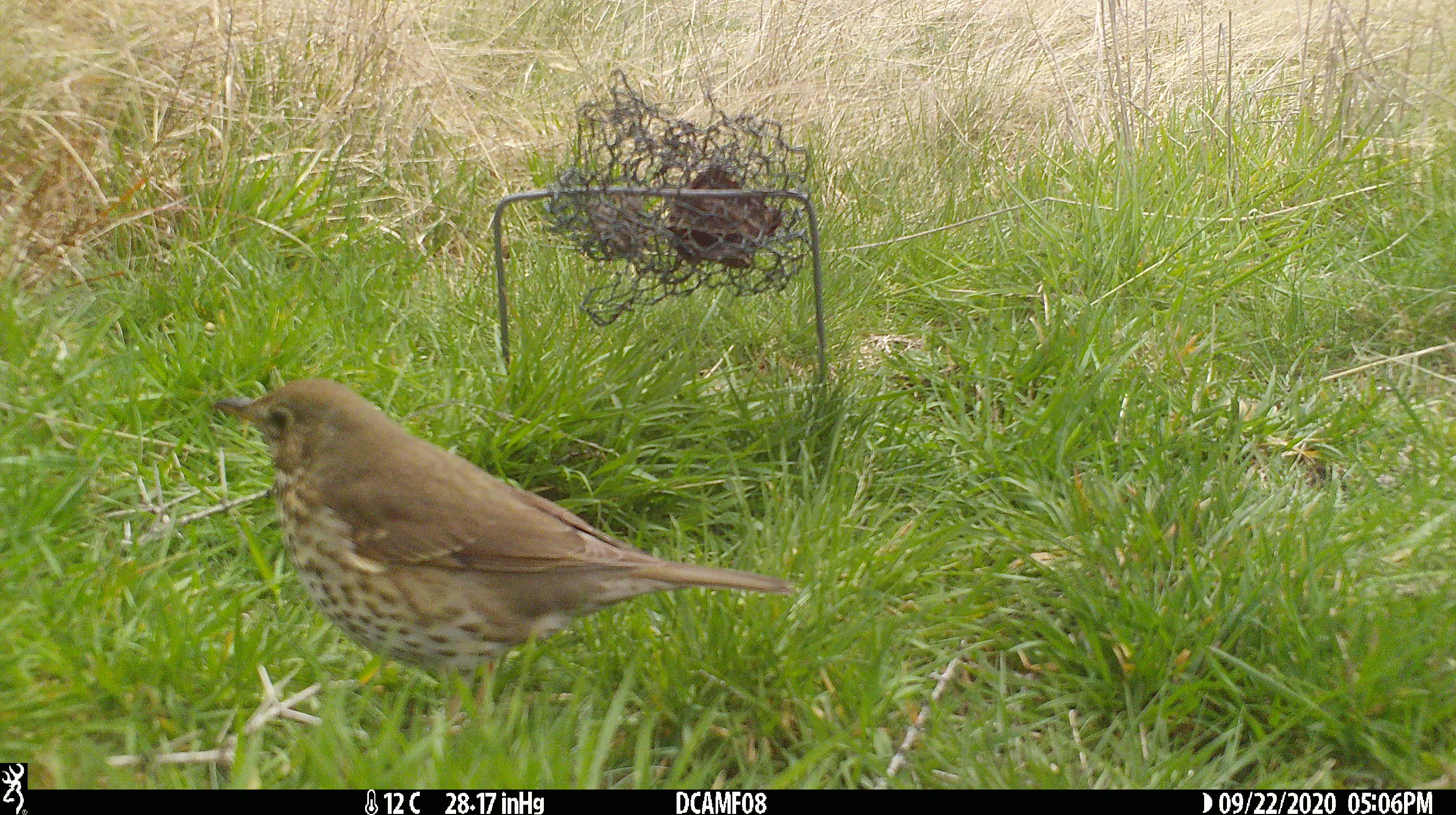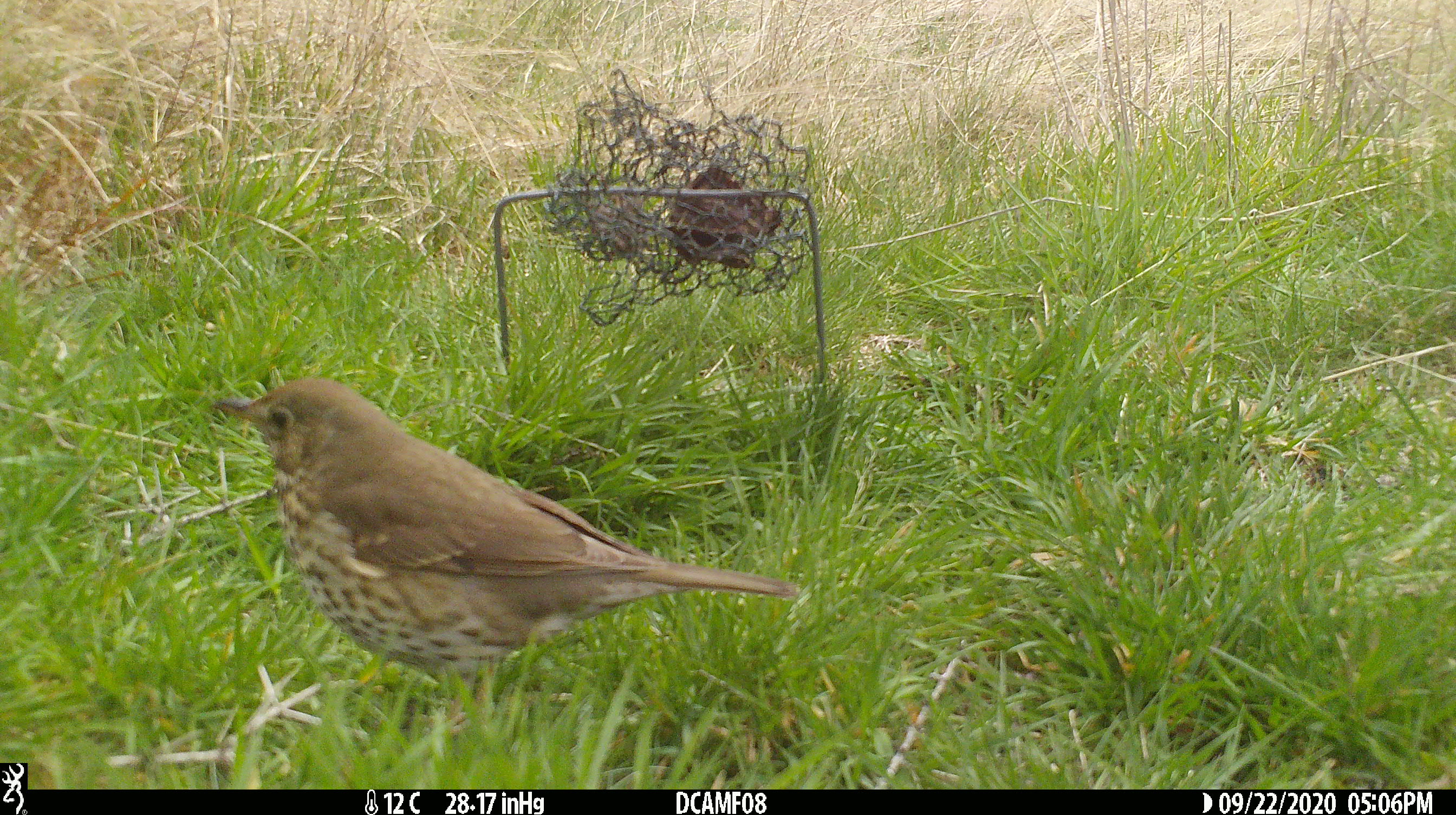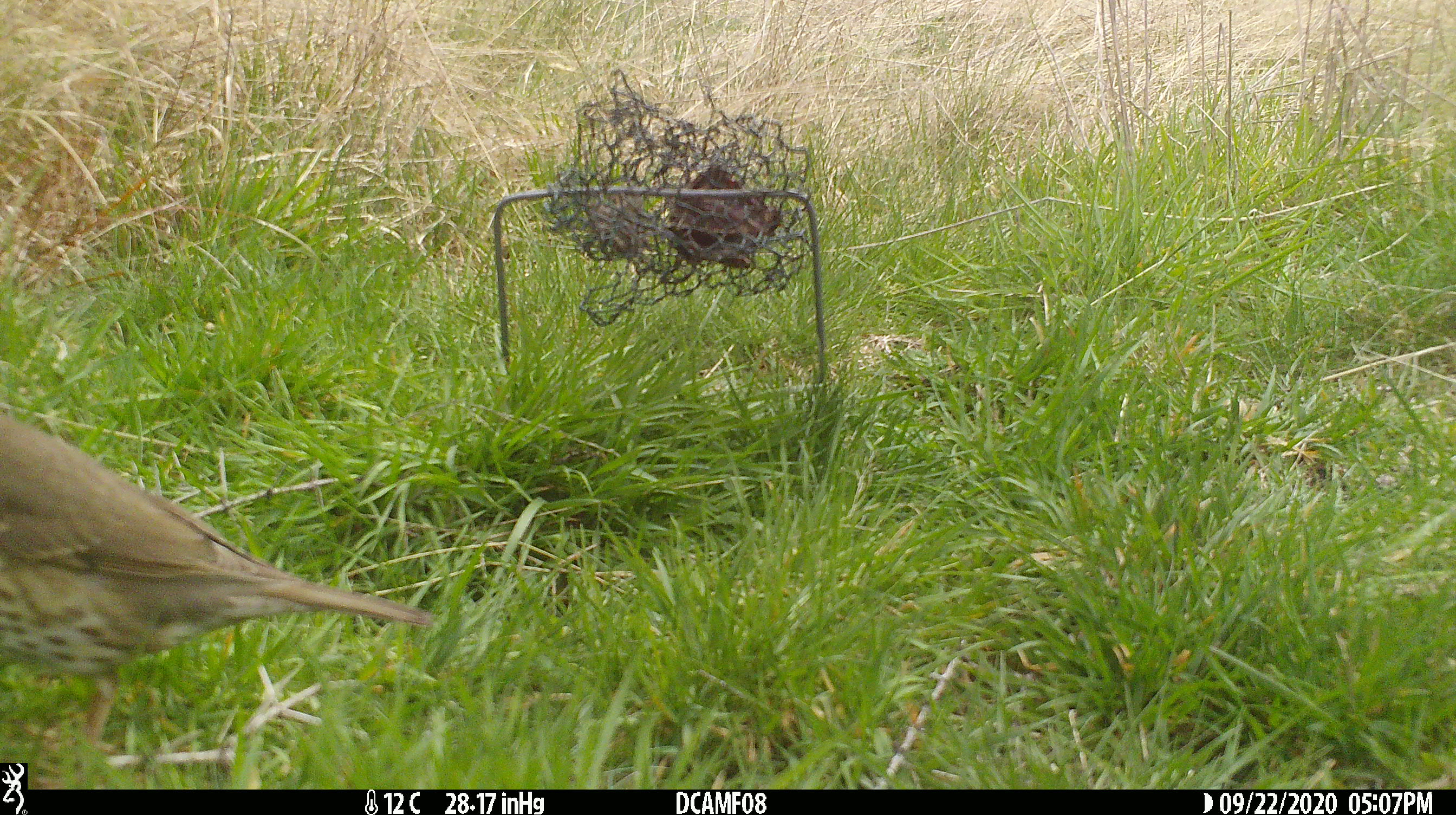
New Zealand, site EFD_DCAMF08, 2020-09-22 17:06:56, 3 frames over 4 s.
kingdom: Animalia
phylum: Chordata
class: Aves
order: Passeriformes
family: Turdidae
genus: Turdus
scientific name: Turdus philomelos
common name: song thrush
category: thrush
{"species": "thrush (song thrush) (Turdus philomelos)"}